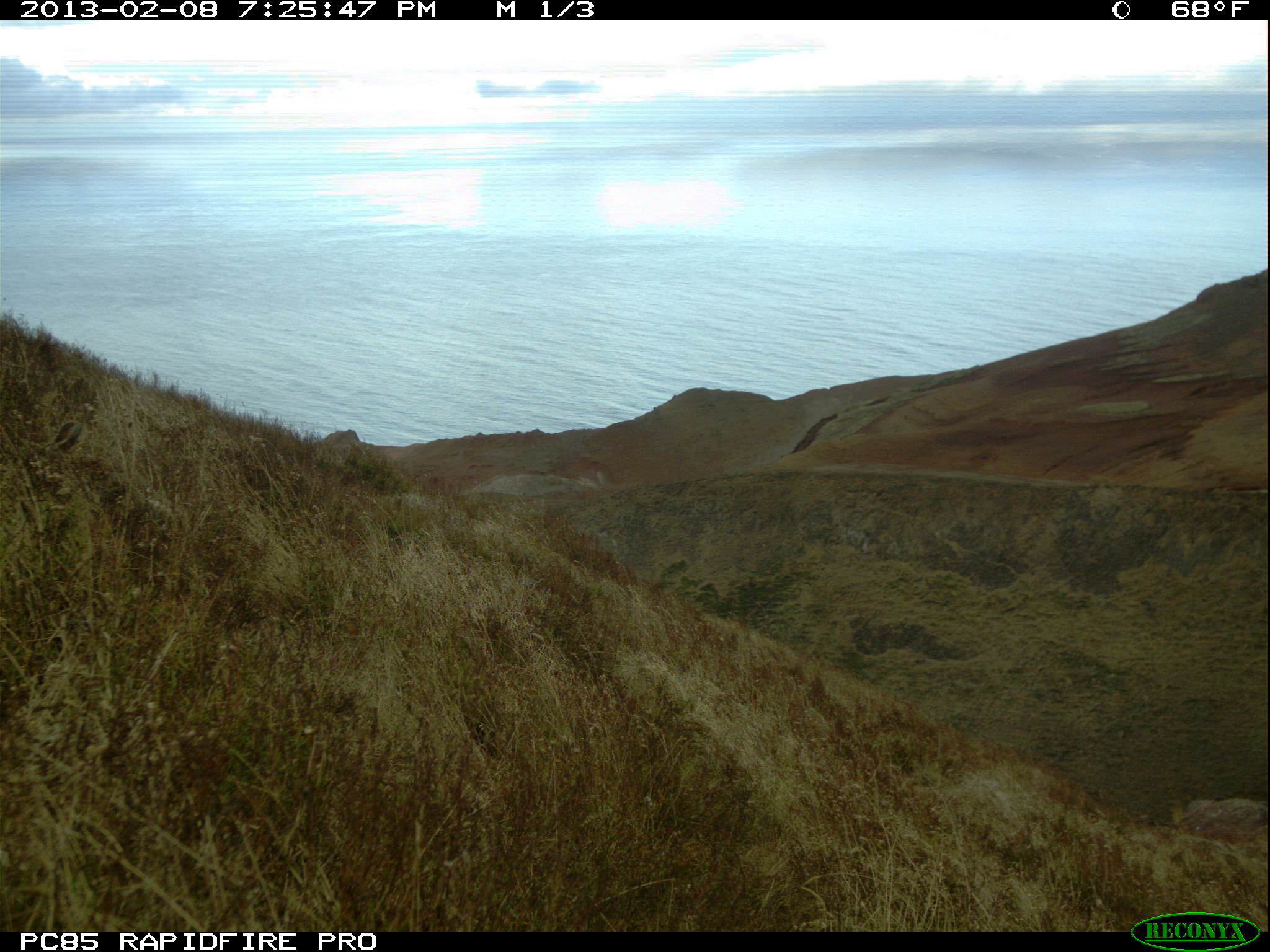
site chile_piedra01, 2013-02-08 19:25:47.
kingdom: Animalia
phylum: Chordata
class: Mammalia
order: Lagomorpha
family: Leporidae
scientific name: Leporidae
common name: rabbits and hares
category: rabbit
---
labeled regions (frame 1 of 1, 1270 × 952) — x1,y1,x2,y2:
rabbit: 32,414,97,462